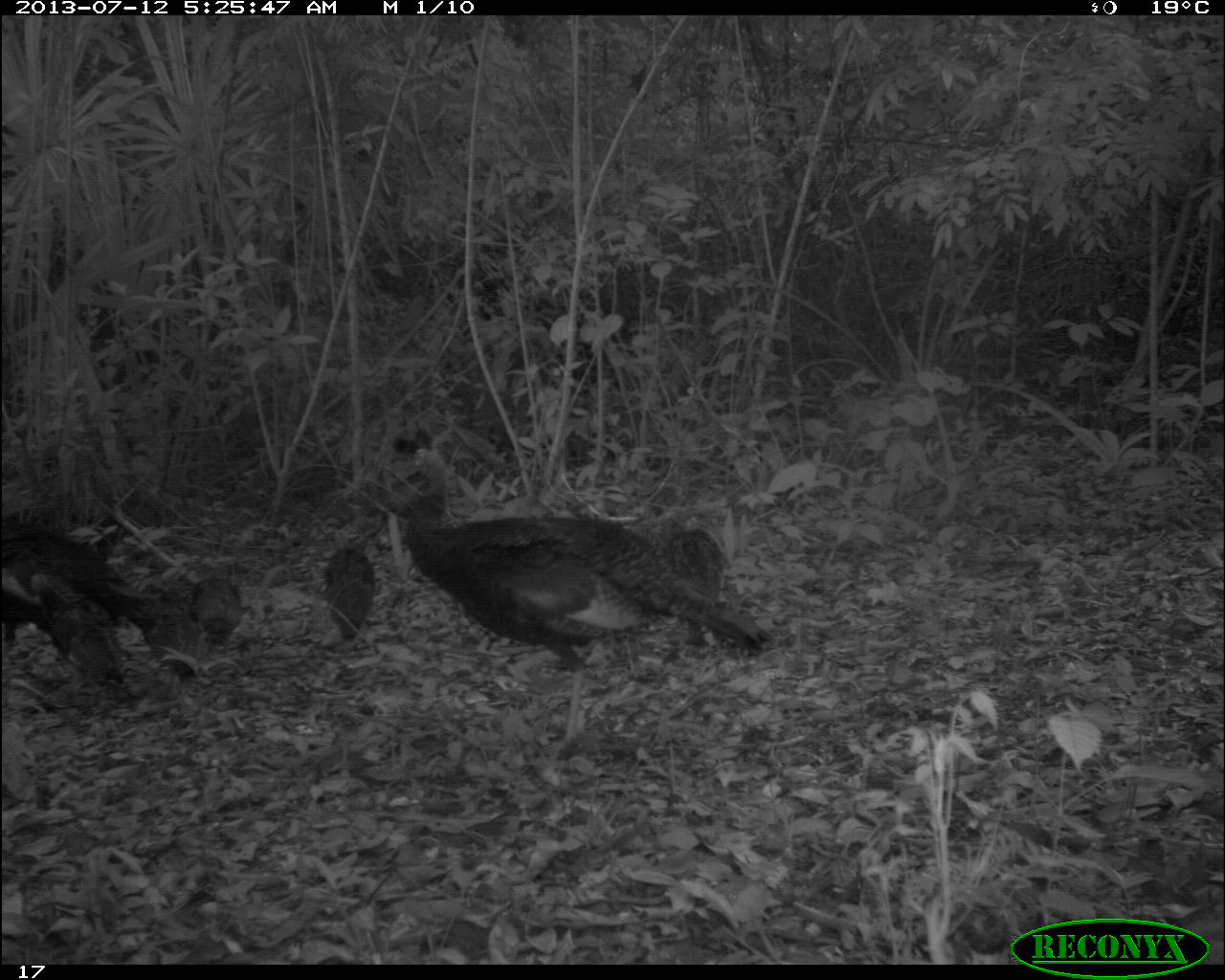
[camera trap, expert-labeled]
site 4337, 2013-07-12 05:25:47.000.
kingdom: Animalia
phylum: Chordata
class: Aves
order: Galliformes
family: Phasianidae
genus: Meleagris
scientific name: Meleagris ocellata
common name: ocellated turkey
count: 7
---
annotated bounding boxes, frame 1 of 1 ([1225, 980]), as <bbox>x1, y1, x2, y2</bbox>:
meleagris ocellata: <bbox>391, 423, 775, 742</bbox>; <bbox>0, 516, 164, 691</bbox>; <bbox>27, 566, 125, 692</bbox>; <bbox>657, 516, 733, 664</bbox>; <bbox>135, 575, 211, 687</bbox>; <bbox>320, 524, 376, 654</bbox>; <bbox>188, 557, 245, 661</bbox>